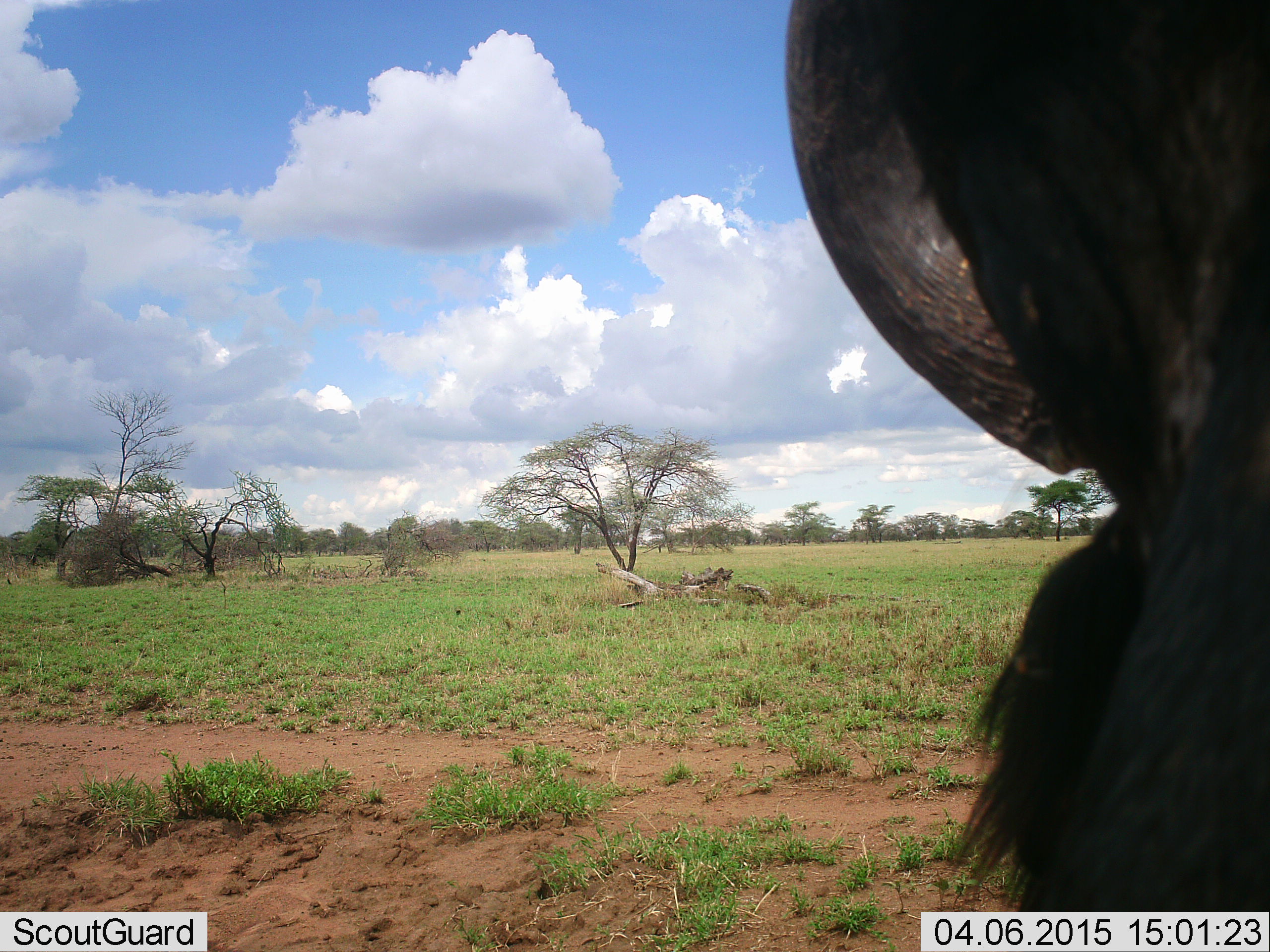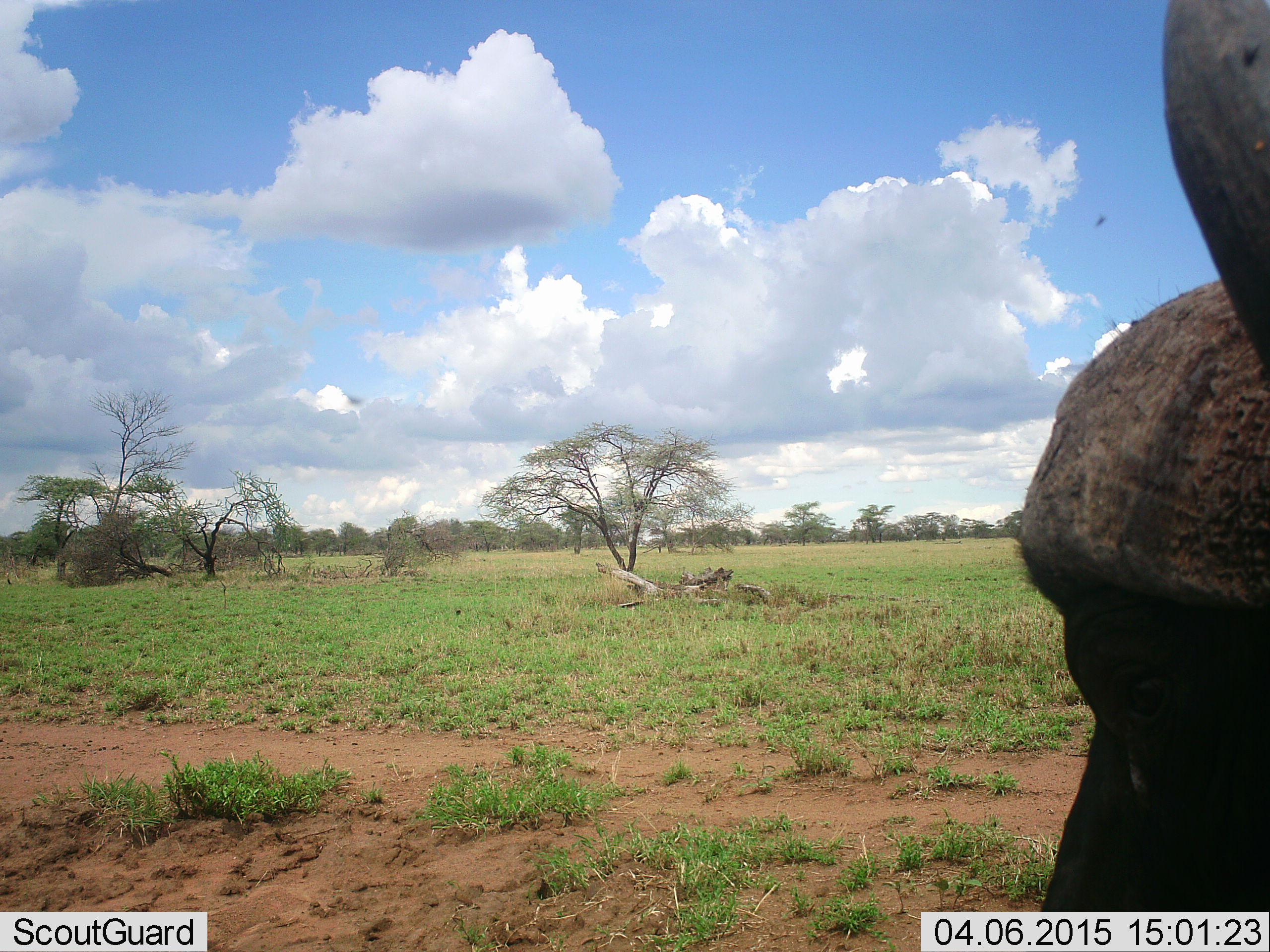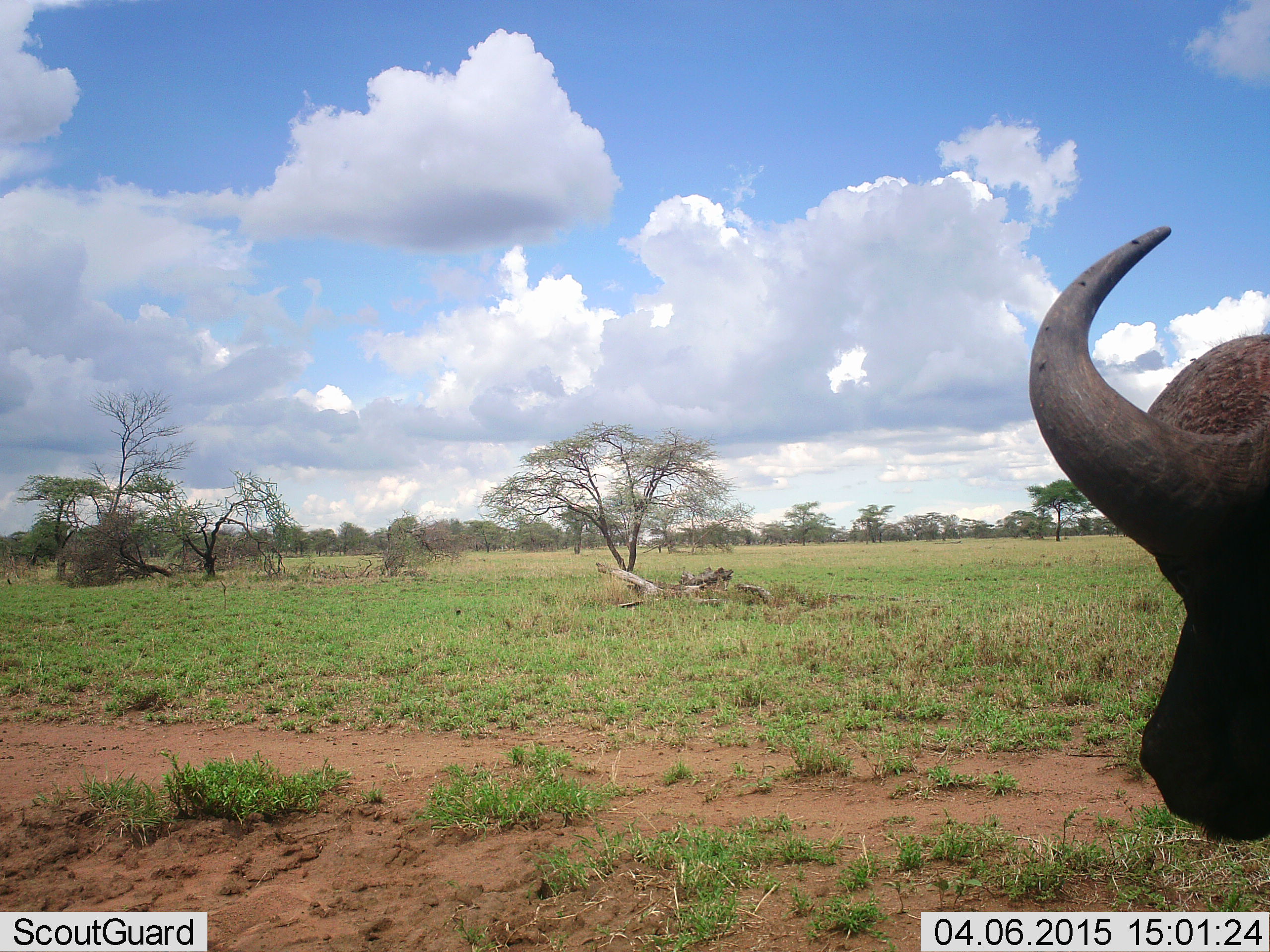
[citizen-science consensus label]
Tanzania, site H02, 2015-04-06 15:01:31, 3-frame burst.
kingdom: Animalia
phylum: Chordata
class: Mammalia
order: Artiodactyla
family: Bovidae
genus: Syncerus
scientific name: Syncerus caffer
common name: cape buffalo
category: buffalo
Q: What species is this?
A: Buffalo (cape buffalo) (Syncerus caffer).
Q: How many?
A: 1.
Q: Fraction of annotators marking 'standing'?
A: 64%.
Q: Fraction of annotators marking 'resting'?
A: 0%.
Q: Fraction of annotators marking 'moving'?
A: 36%.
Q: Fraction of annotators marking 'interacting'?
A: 0%.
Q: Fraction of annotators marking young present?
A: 0%.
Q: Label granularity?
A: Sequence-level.